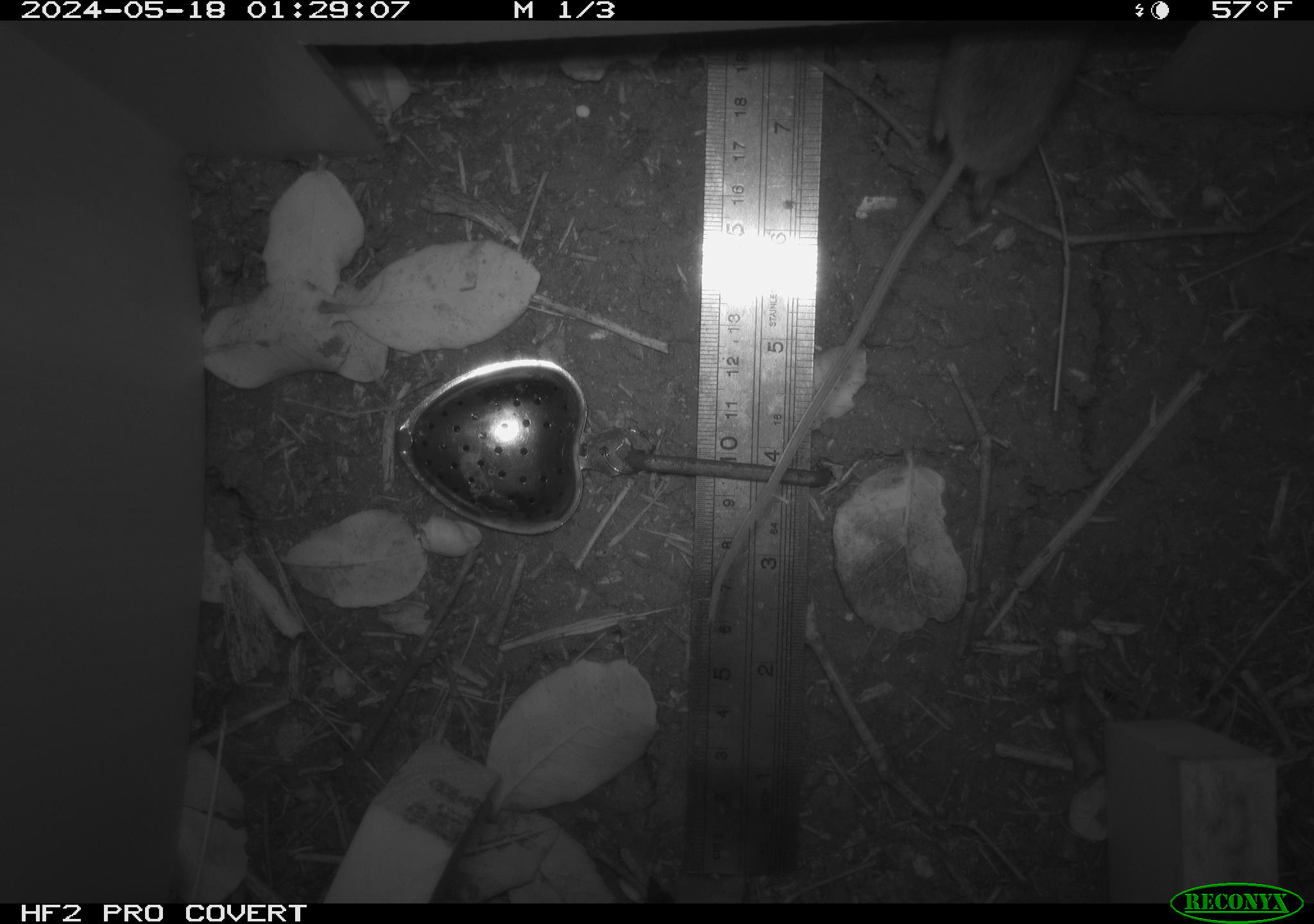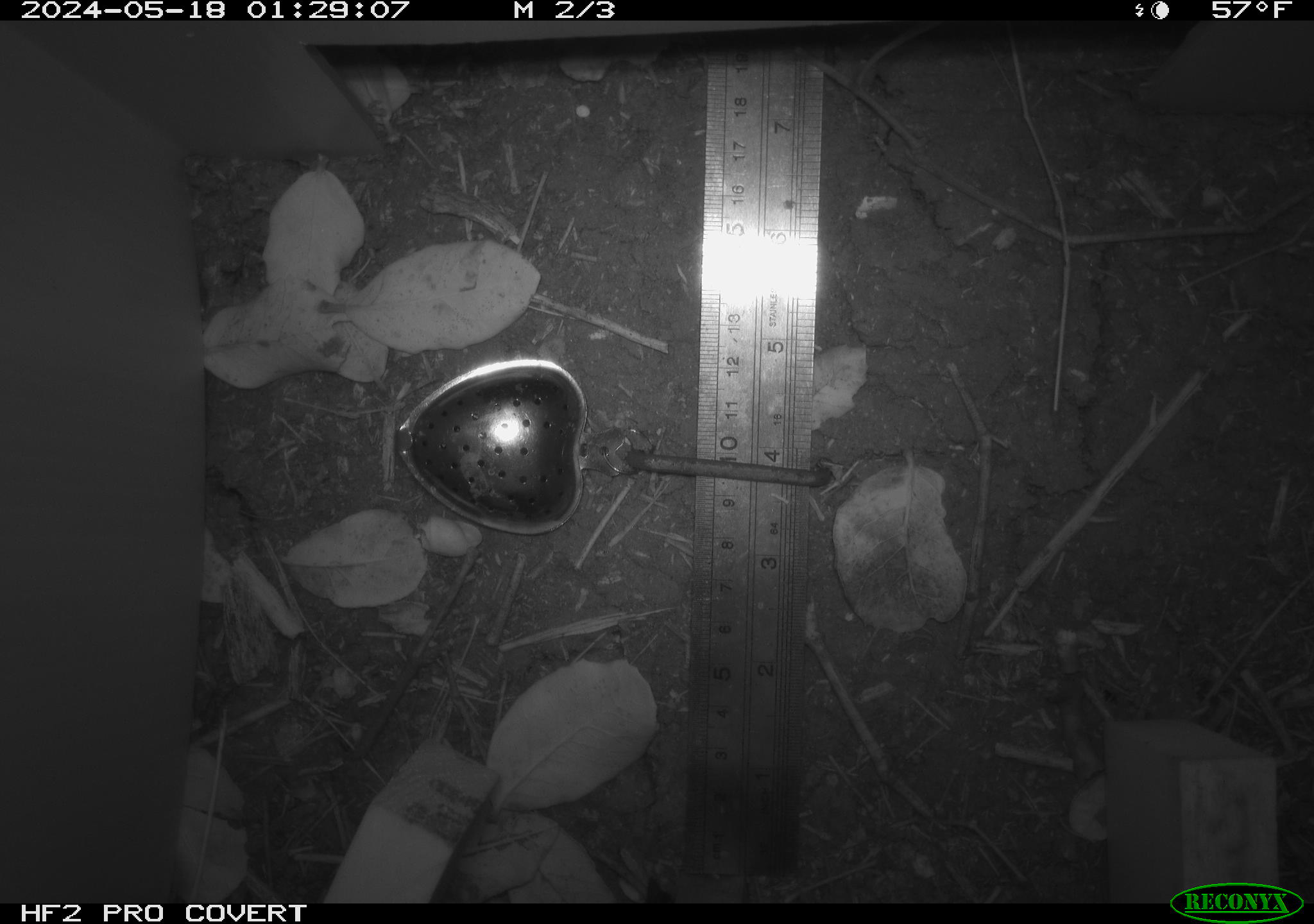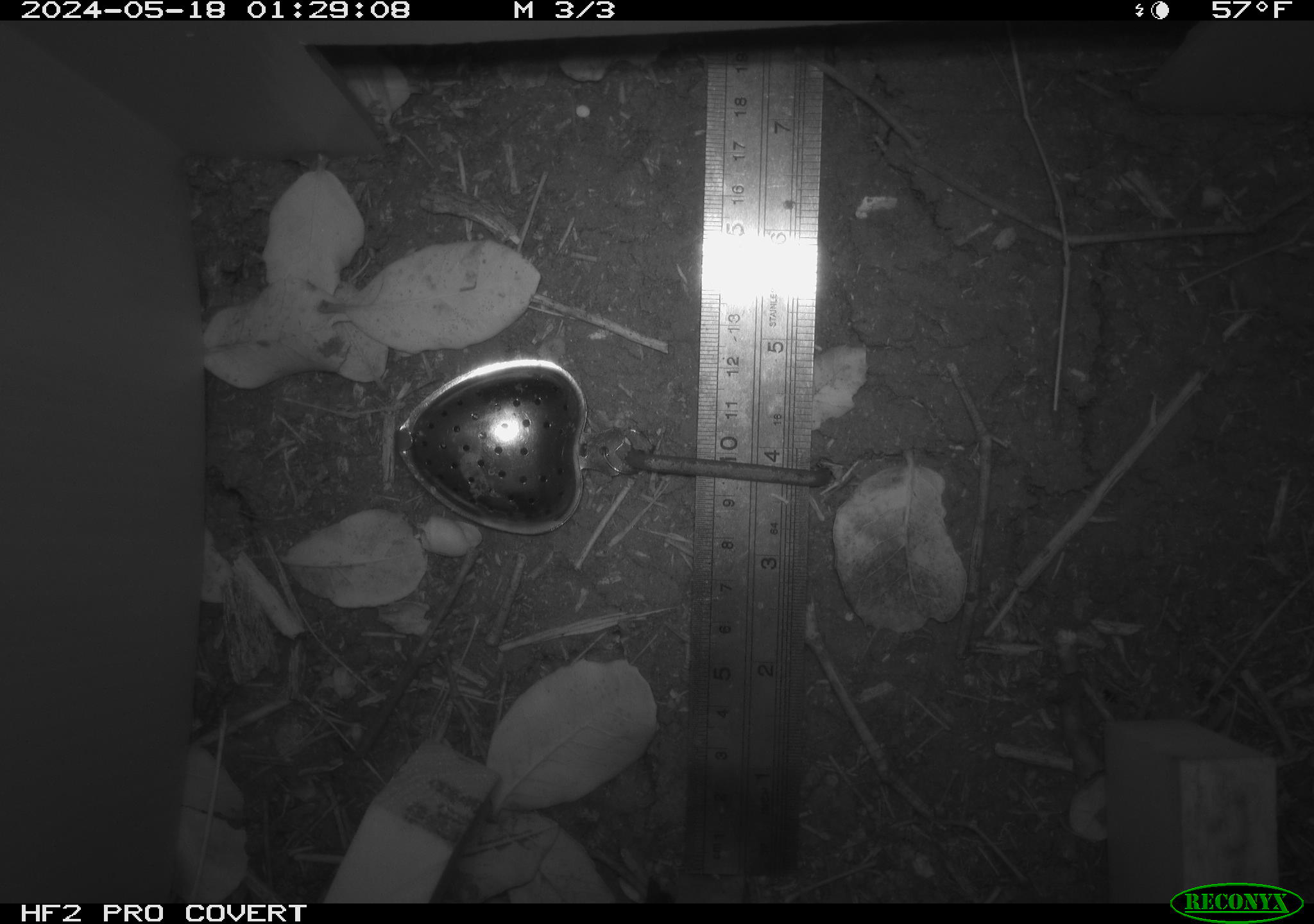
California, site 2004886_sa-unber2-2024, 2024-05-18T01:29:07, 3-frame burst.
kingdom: Animalia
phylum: Chordata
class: Mammalia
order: Rodentia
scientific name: Rodentia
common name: mouse species